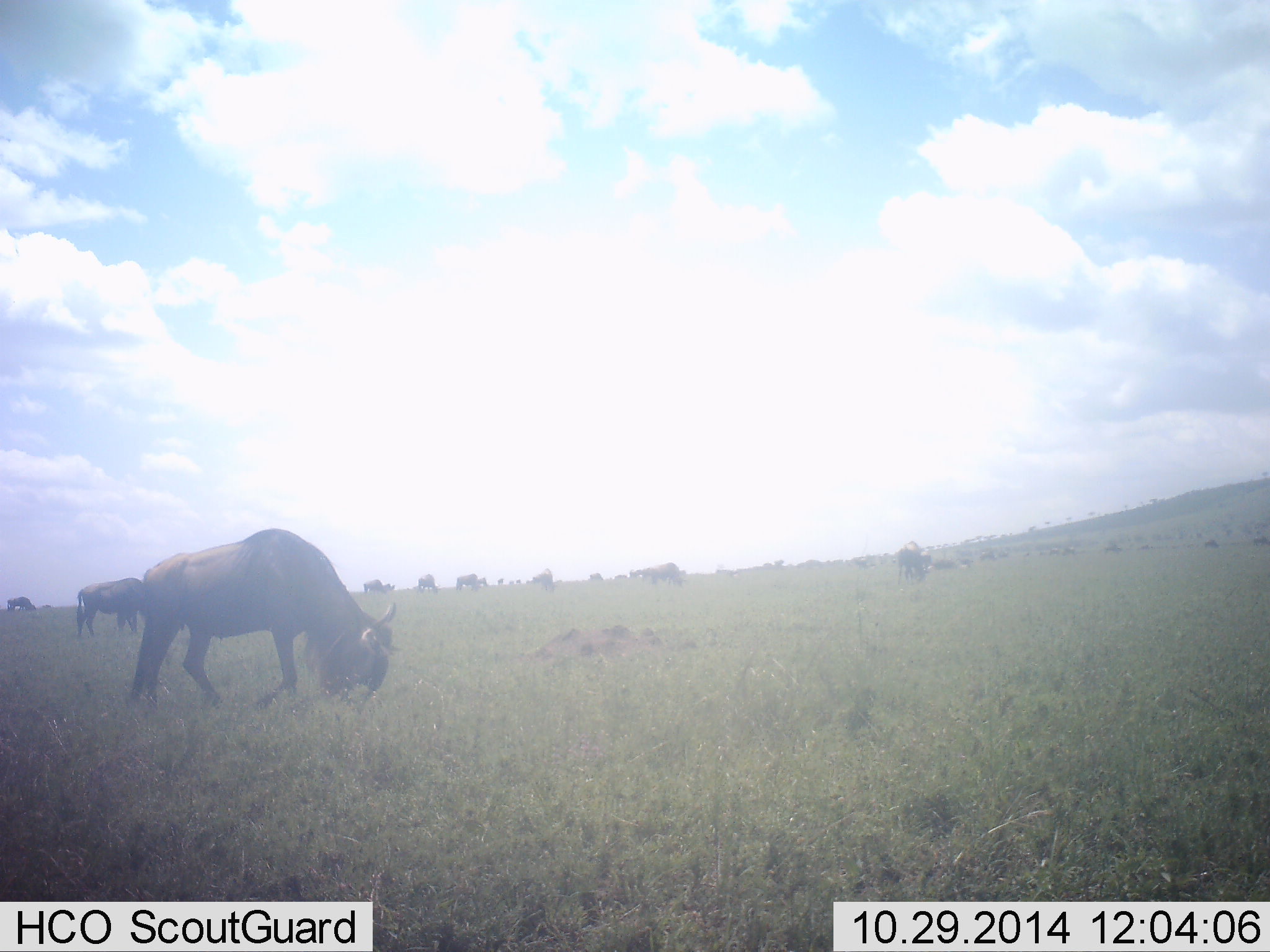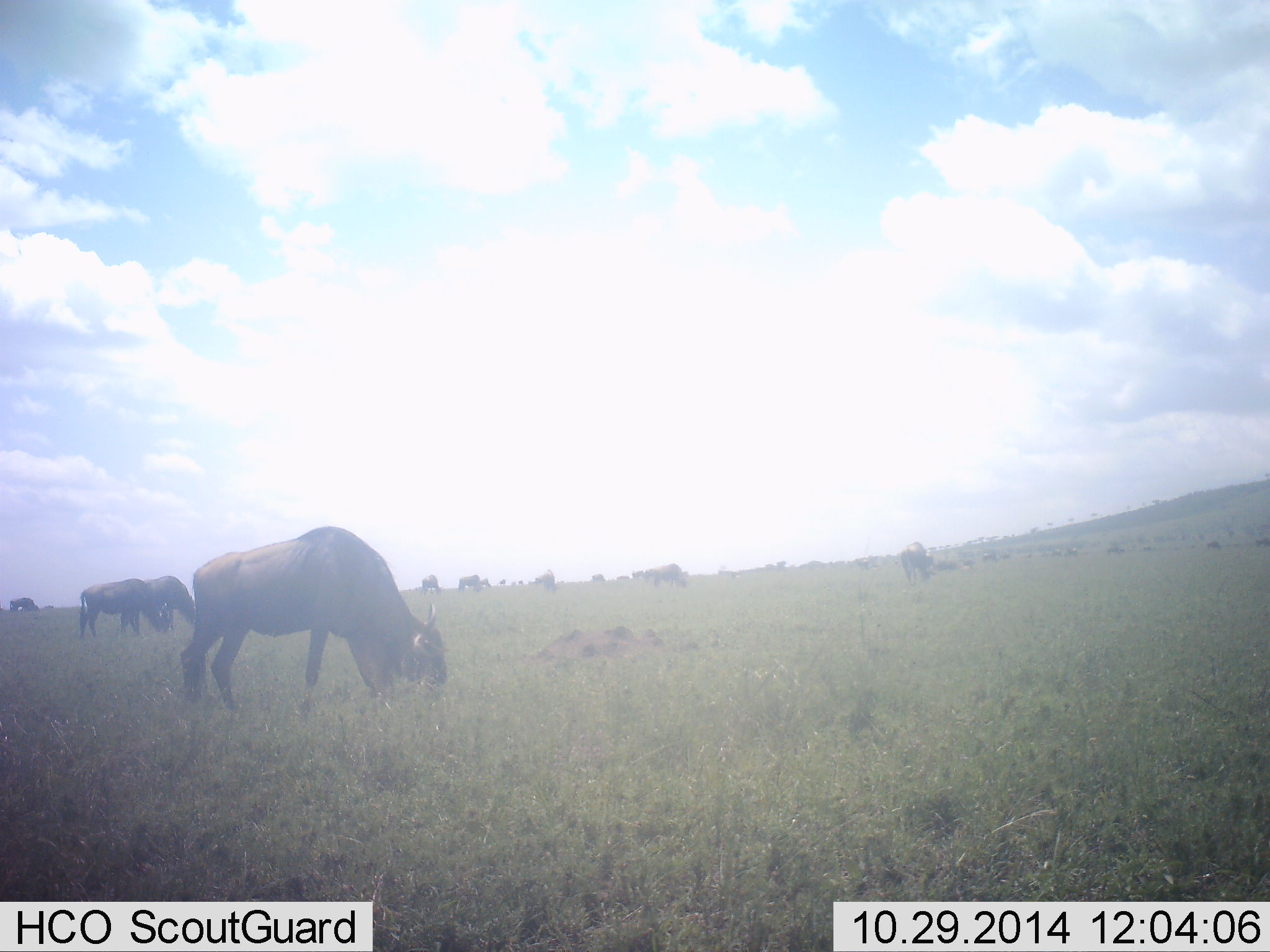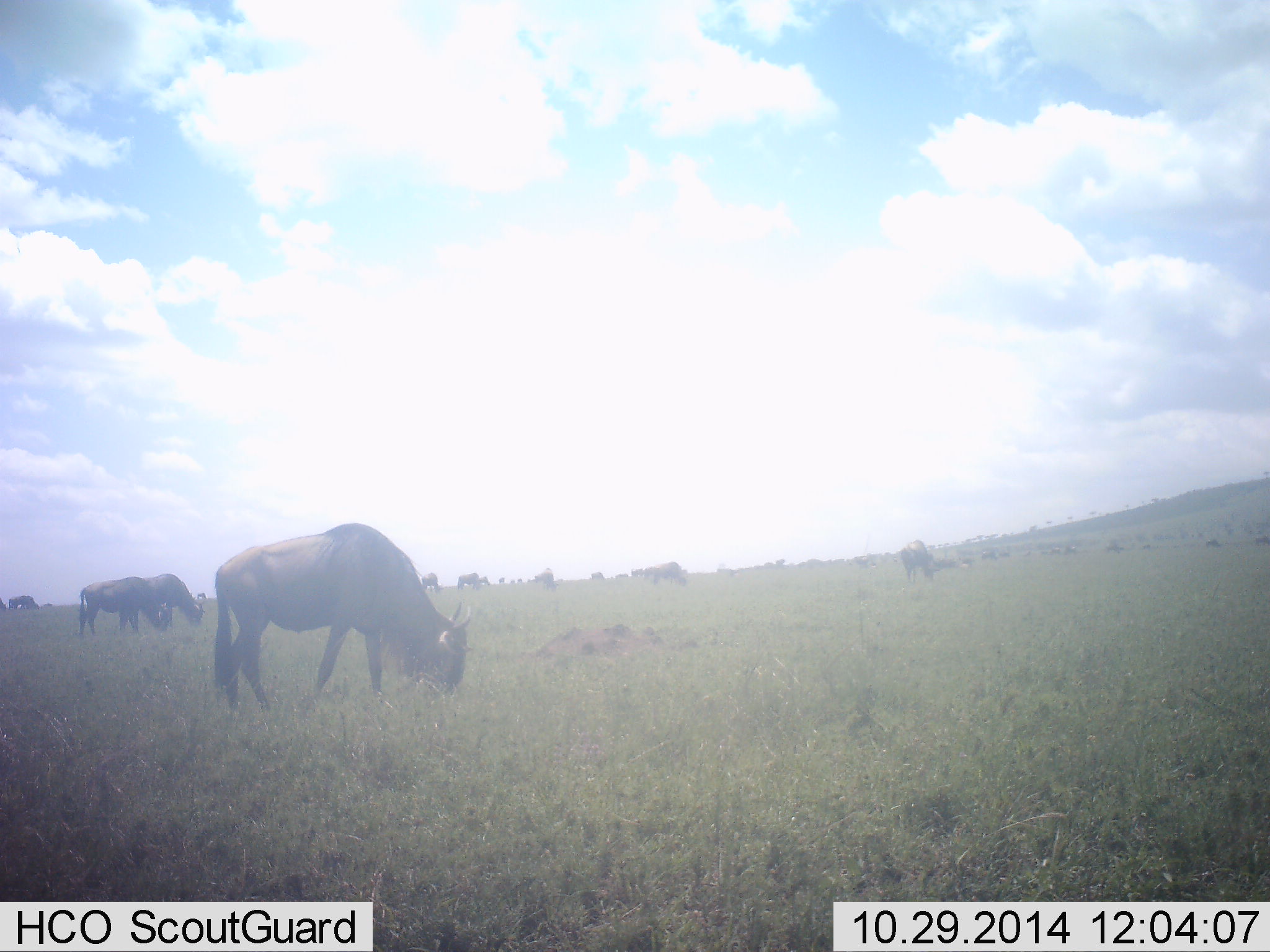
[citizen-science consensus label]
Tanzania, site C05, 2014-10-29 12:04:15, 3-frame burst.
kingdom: Animalia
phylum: Chordata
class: Mammalia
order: Artiodactyla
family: Bovidae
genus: Connochaetes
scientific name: Connochaetes taurinus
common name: blue wildebeest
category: wildebeest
Wildebeest (blue wildebeest) (Connochaetes taurinus), count 11-50. Behavior (volunteer vote fractions): standing 10%, resting 0%, moving 30%, interacting 0%. Young present (vote fraction): 0%. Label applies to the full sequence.